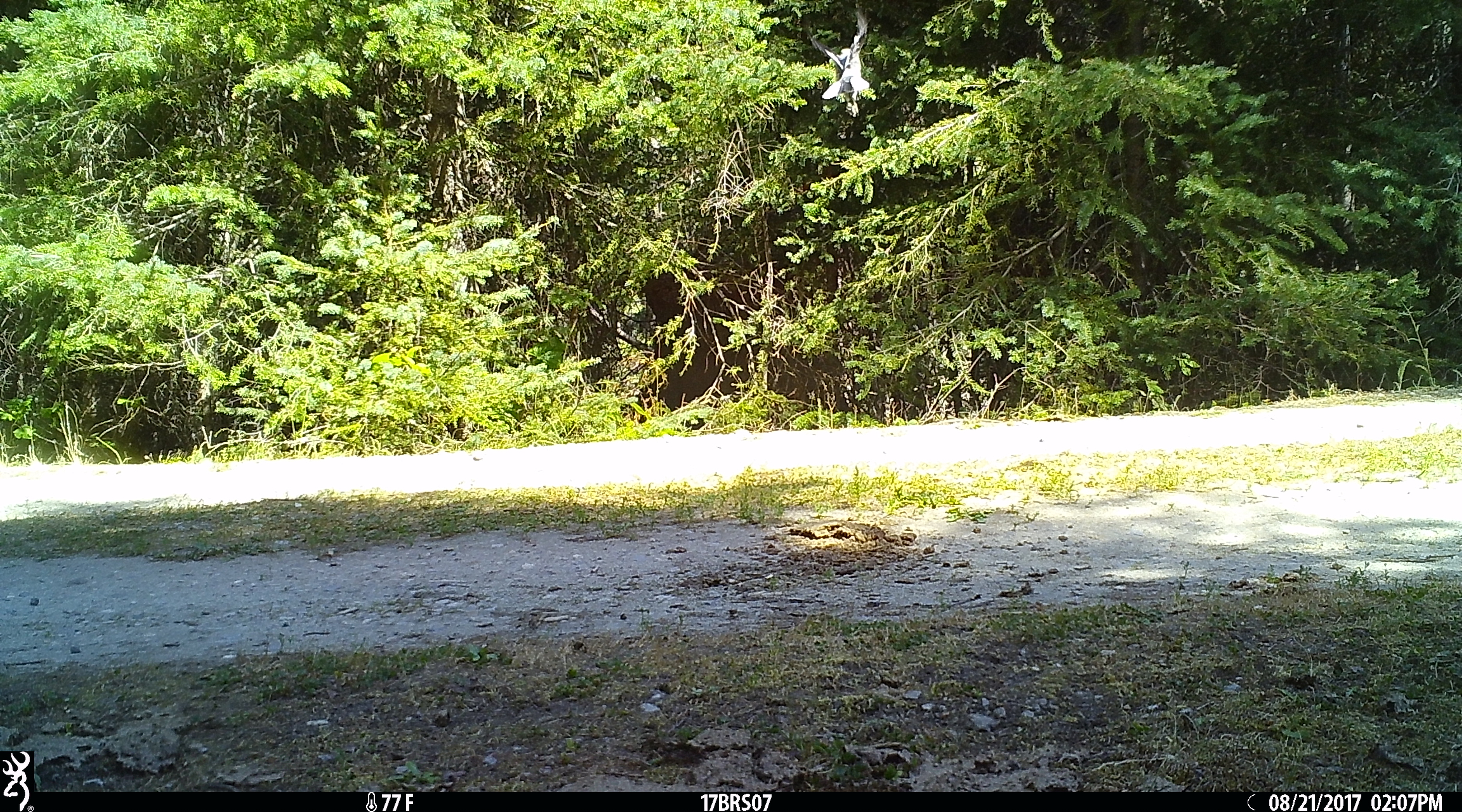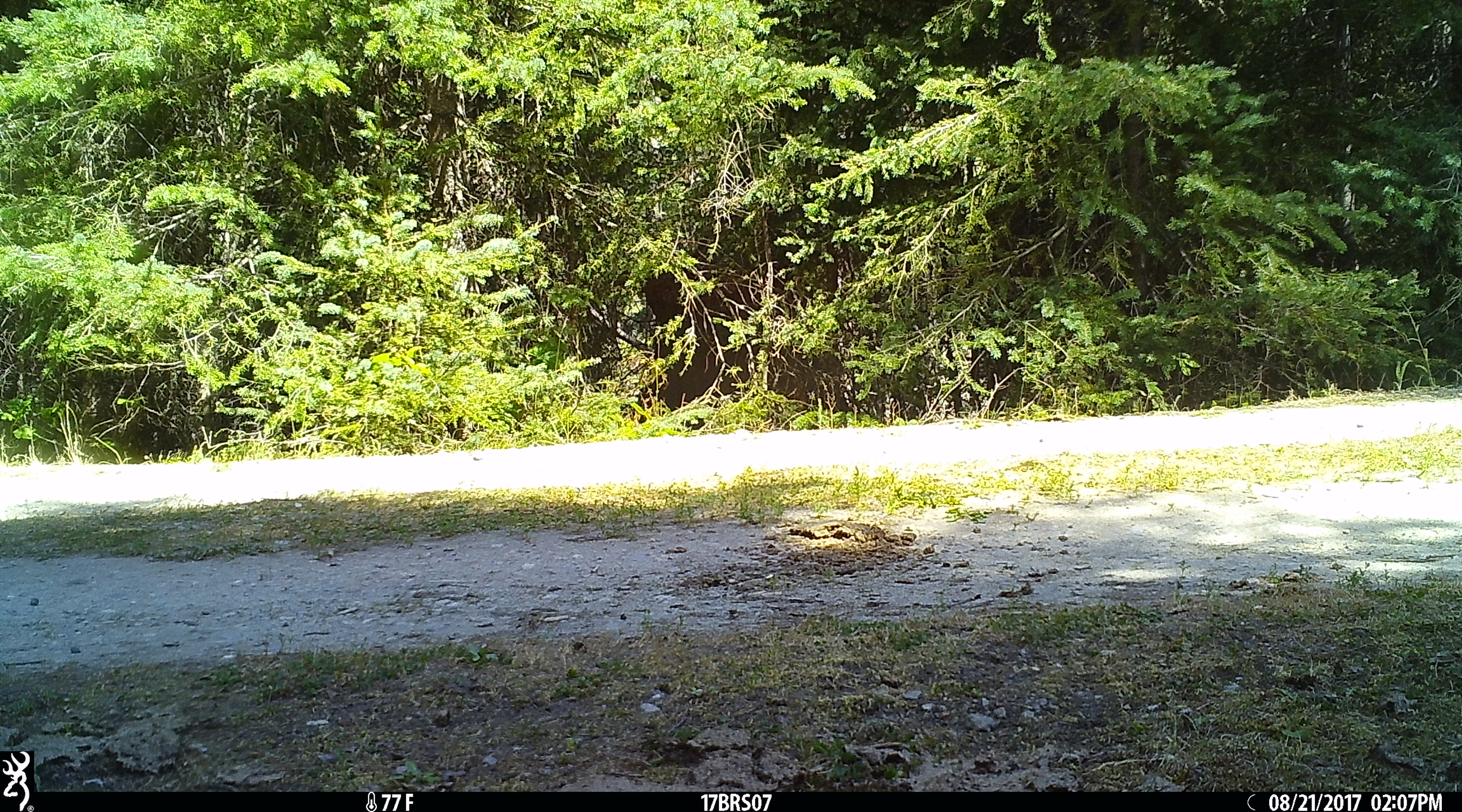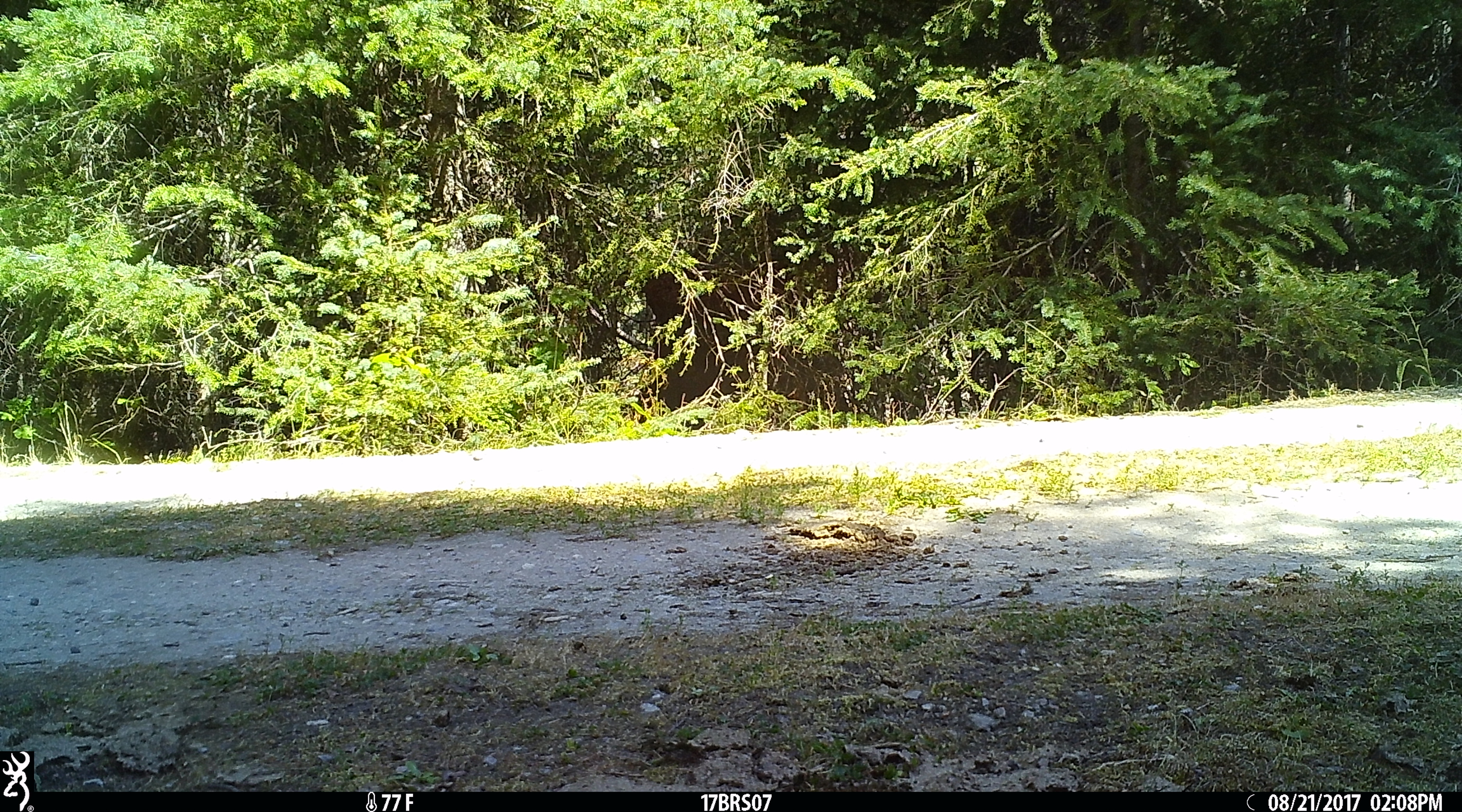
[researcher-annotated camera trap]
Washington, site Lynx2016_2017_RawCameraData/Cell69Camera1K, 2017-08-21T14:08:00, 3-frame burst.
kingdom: Animalia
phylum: Chordata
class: Aves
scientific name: Aves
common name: birds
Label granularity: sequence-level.